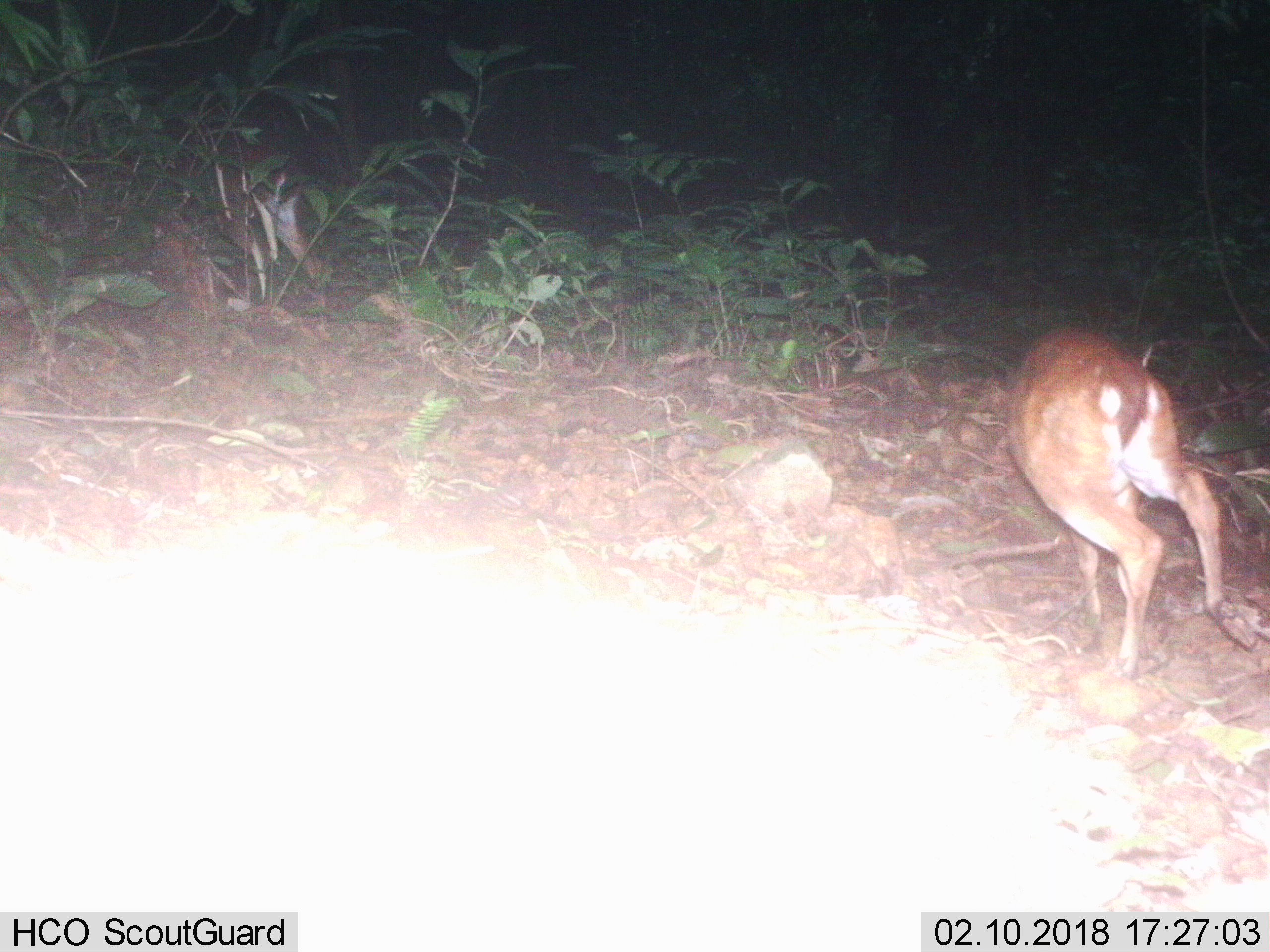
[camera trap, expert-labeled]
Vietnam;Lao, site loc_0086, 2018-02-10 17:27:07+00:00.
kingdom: Animalia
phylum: Chordata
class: Mammalia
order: Artiodactyla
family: Cervidae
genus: Muntiacus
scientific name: Muntiacus vuquangensis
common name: large-antlered muntjac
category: large antlered muntjac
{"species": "large antlered muntjac (large-antlered muntjac) (Muntiacus vuquangensis)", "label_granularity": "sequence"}